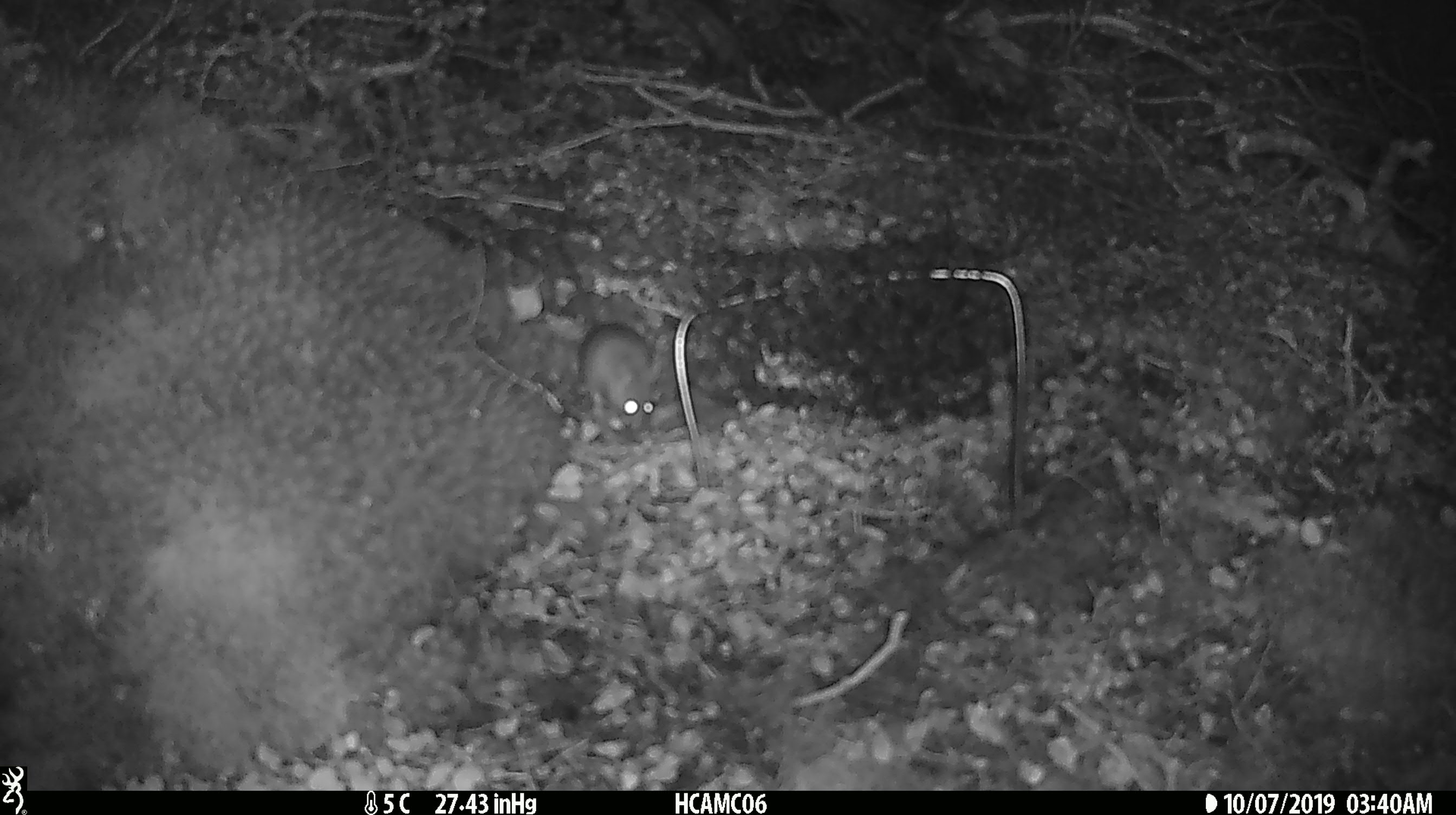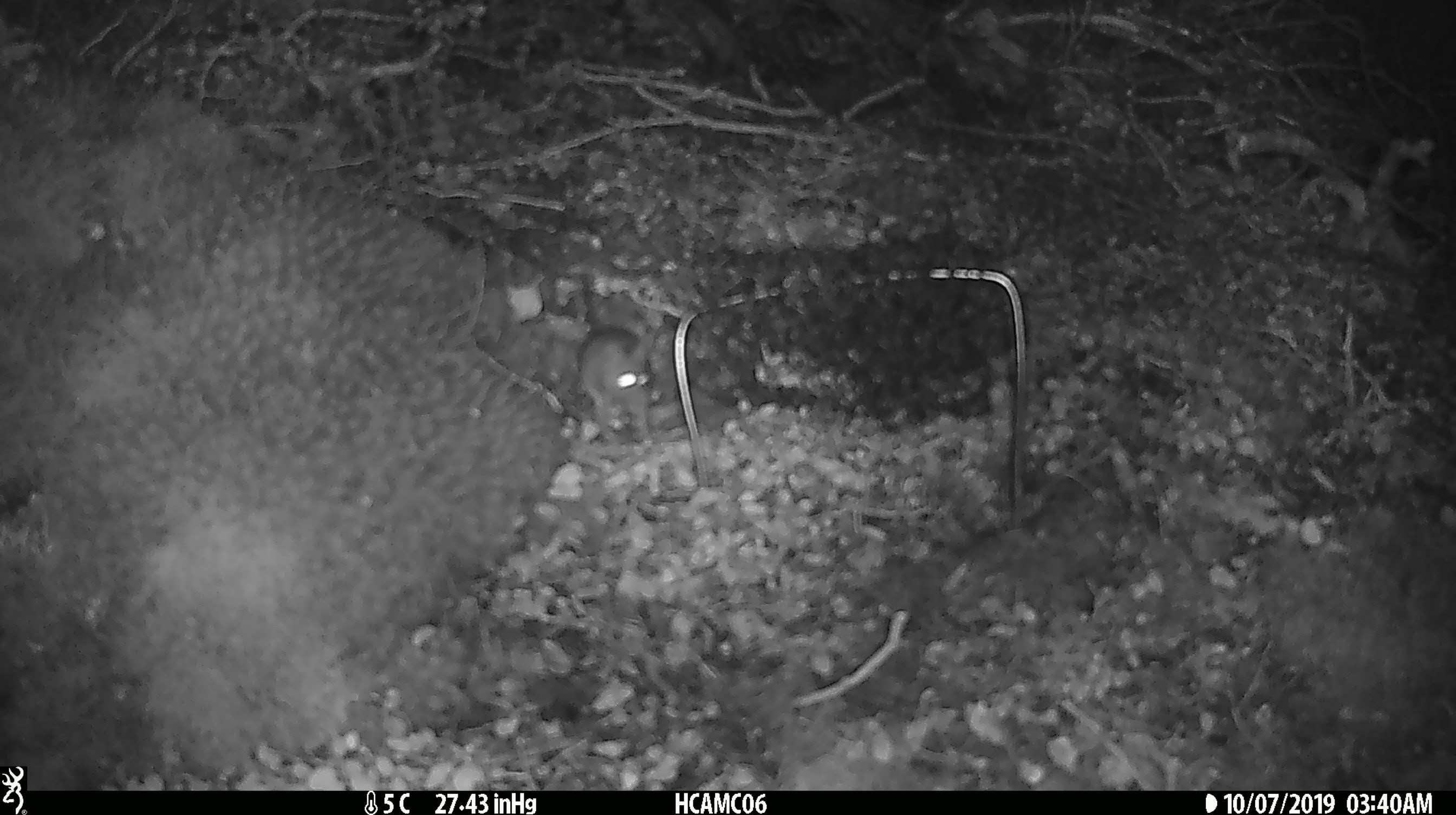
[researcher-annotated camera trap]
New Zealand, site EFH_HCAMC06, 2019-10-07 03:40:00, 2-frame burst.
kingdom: Animalia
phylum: Chordata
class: Mammalia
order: Rodentia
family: Muridae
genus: Mus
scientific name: Mus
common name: mouse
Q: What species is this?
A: Mouse (Mus).